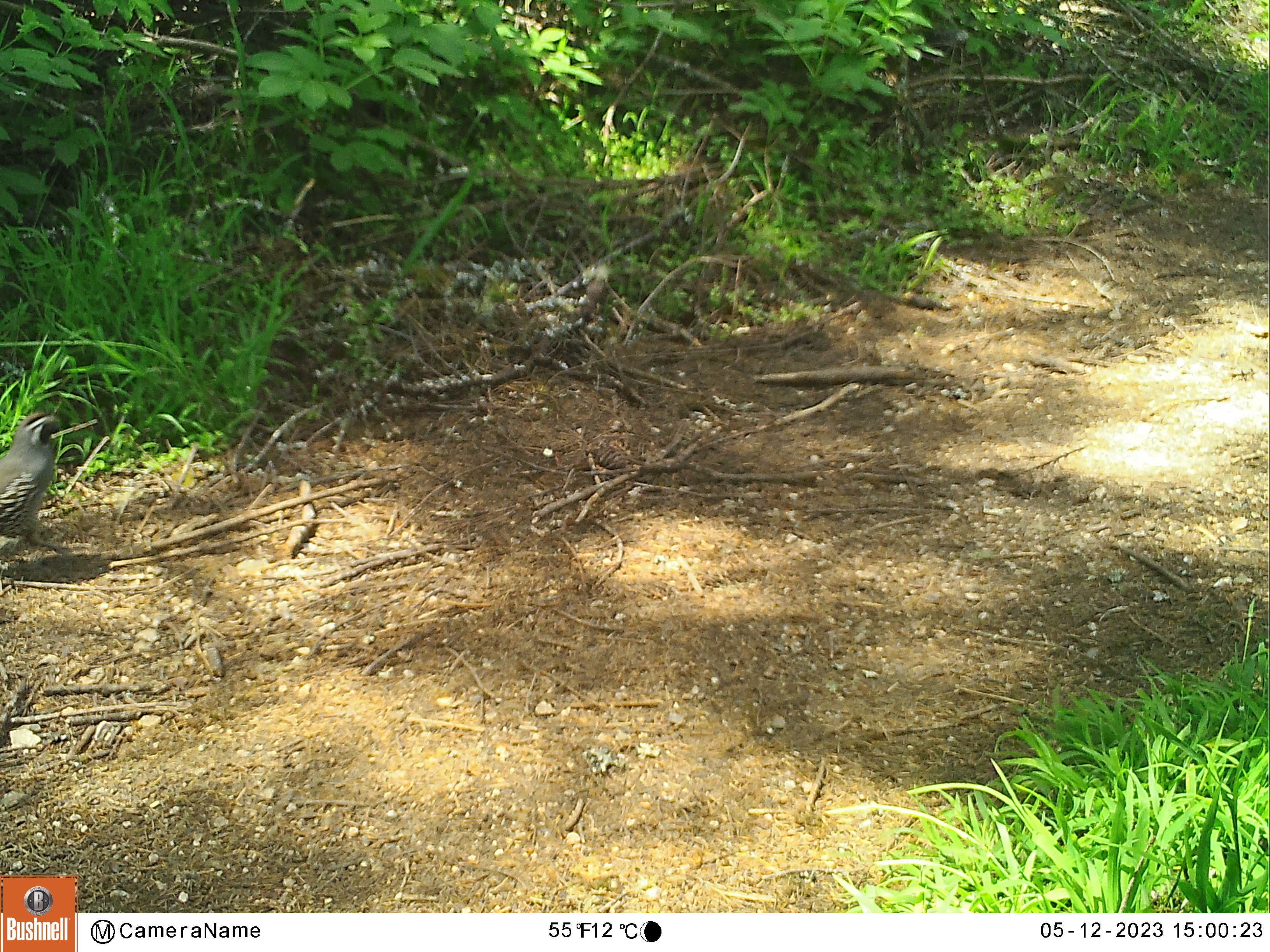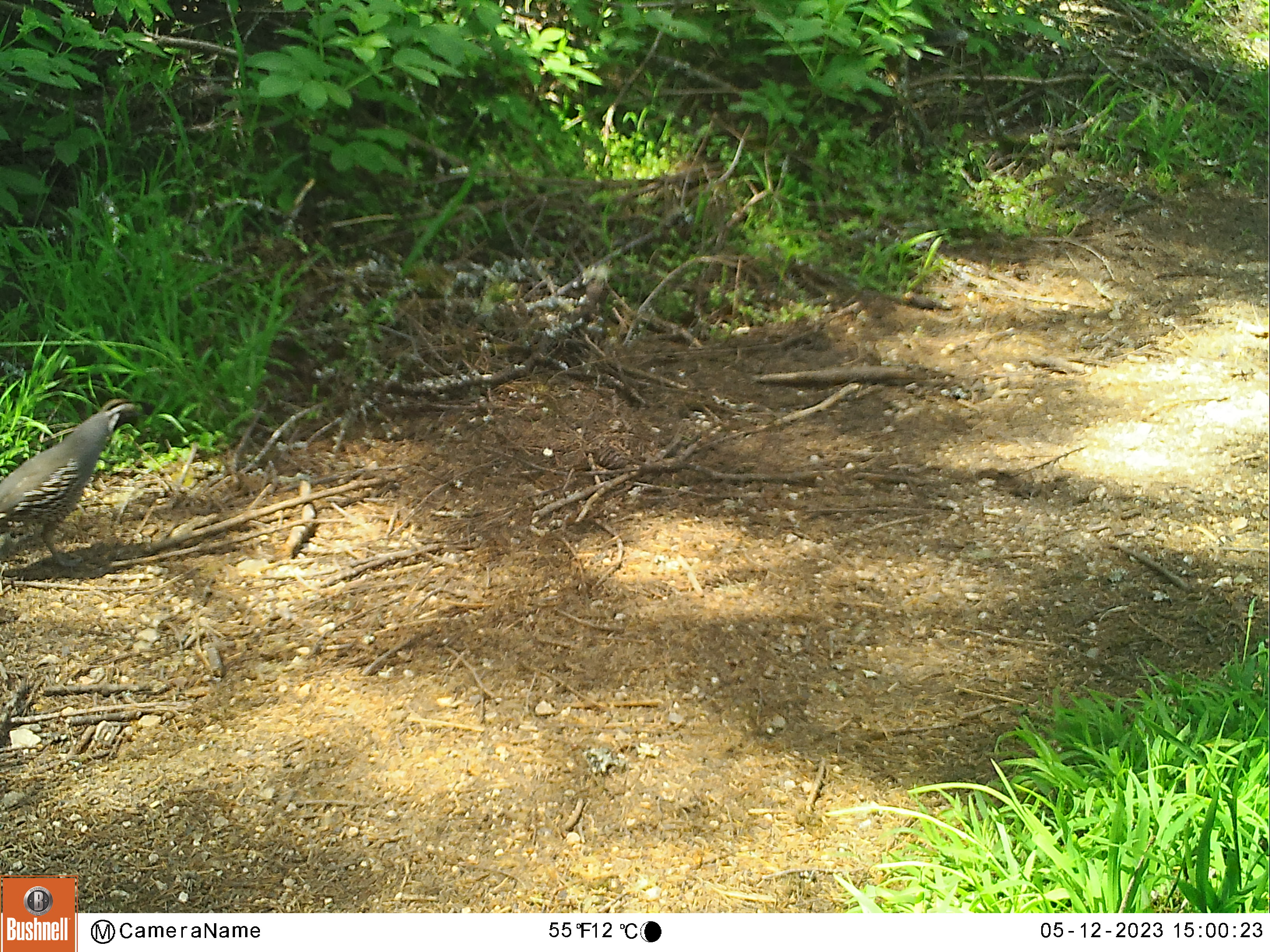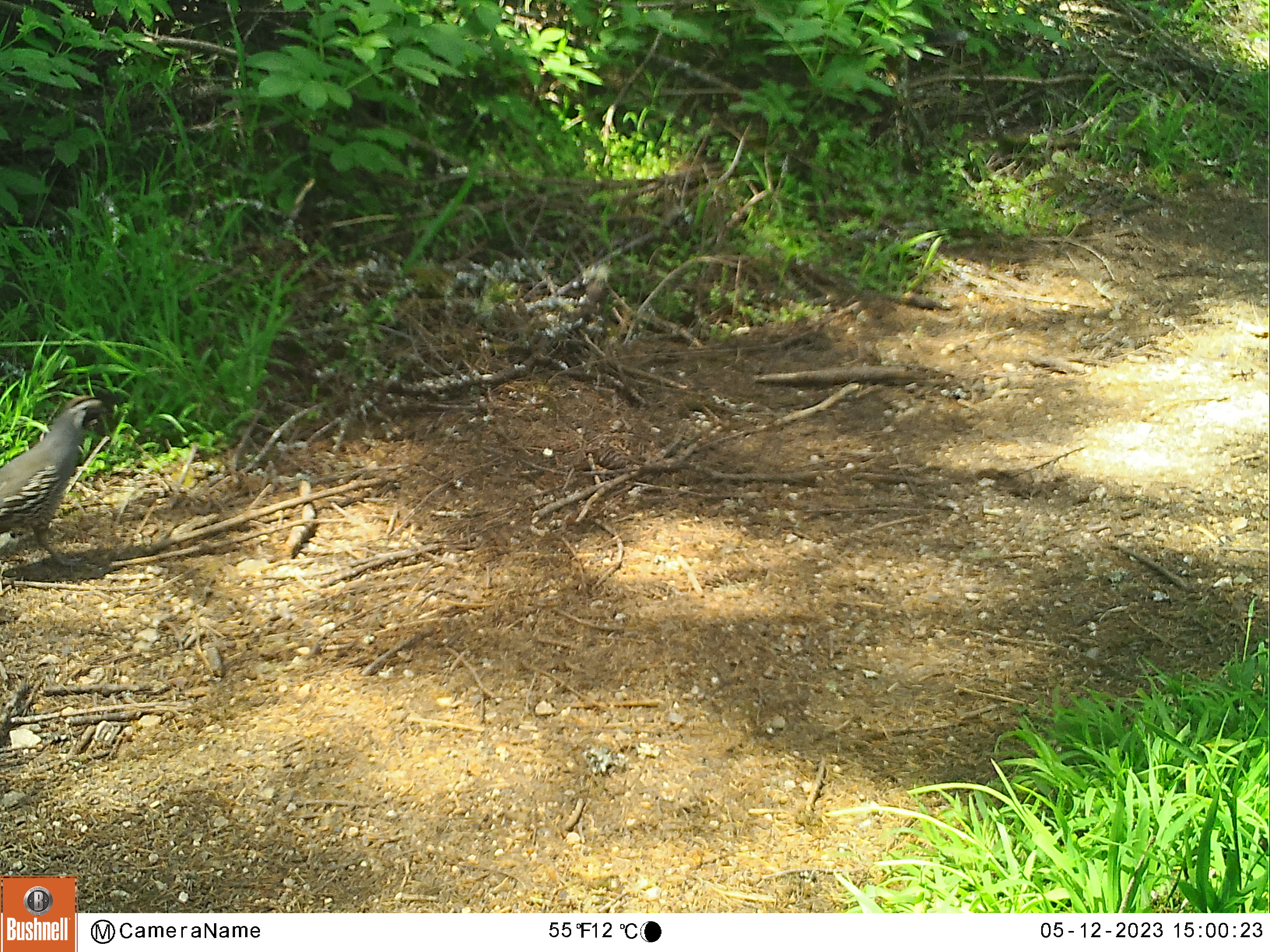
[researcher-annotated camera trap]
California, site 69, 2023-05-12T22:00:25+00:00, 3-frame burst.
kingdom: Animalia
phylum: Chordata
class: Aves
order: Galliformes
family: Odontophoridae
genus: Callipepla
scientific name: Callipepla californica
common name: california quail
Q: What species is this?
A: California quail (Callipepla californica).